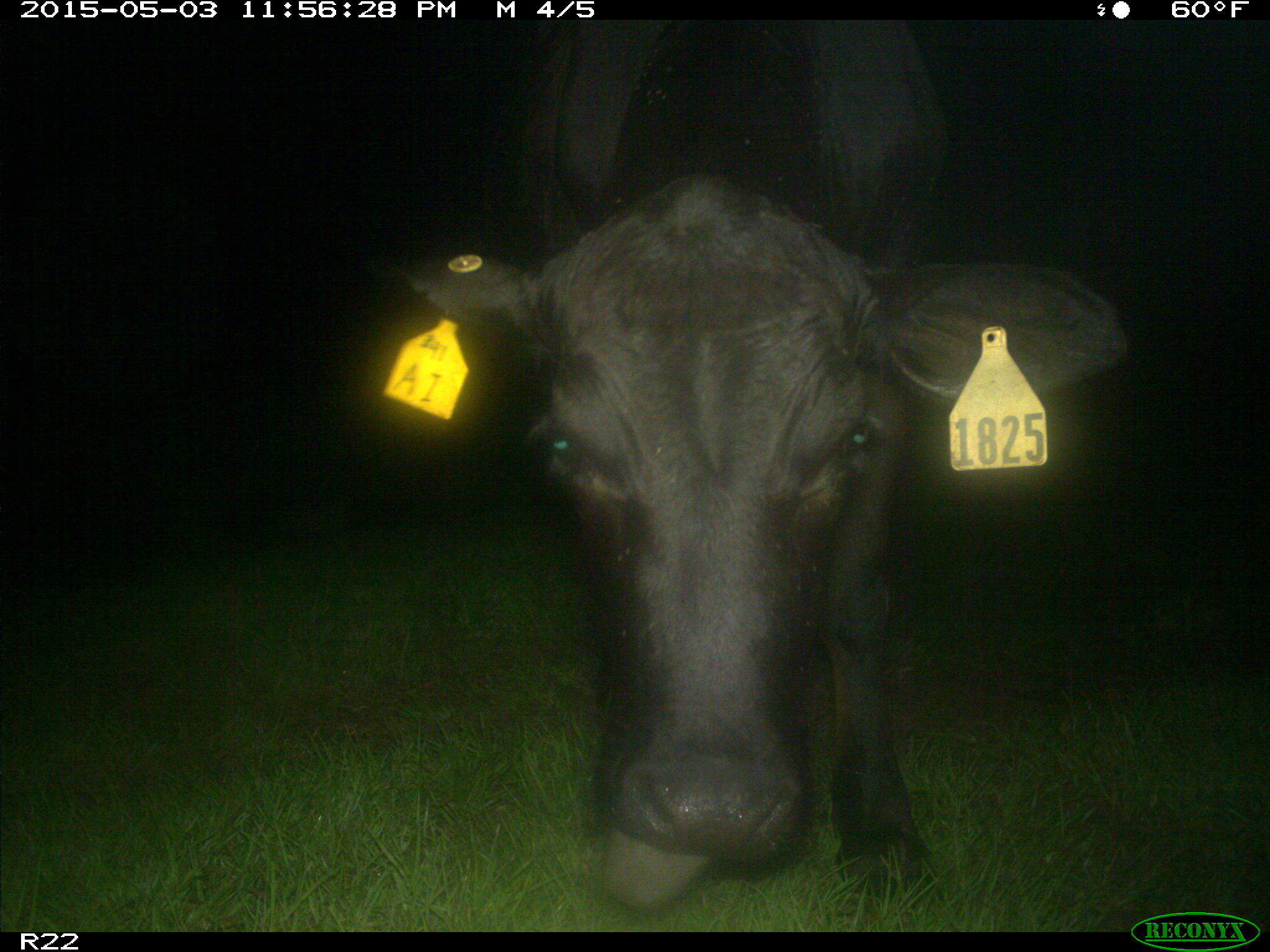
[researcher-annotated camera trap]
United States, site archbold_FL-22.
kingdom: Animalia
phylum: Chordata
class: Mammalia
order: Artiodactyla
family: Bovidae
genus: Bos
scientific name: Bos taurus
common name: domestic cow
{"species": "Bos taurus (domestic cow)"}